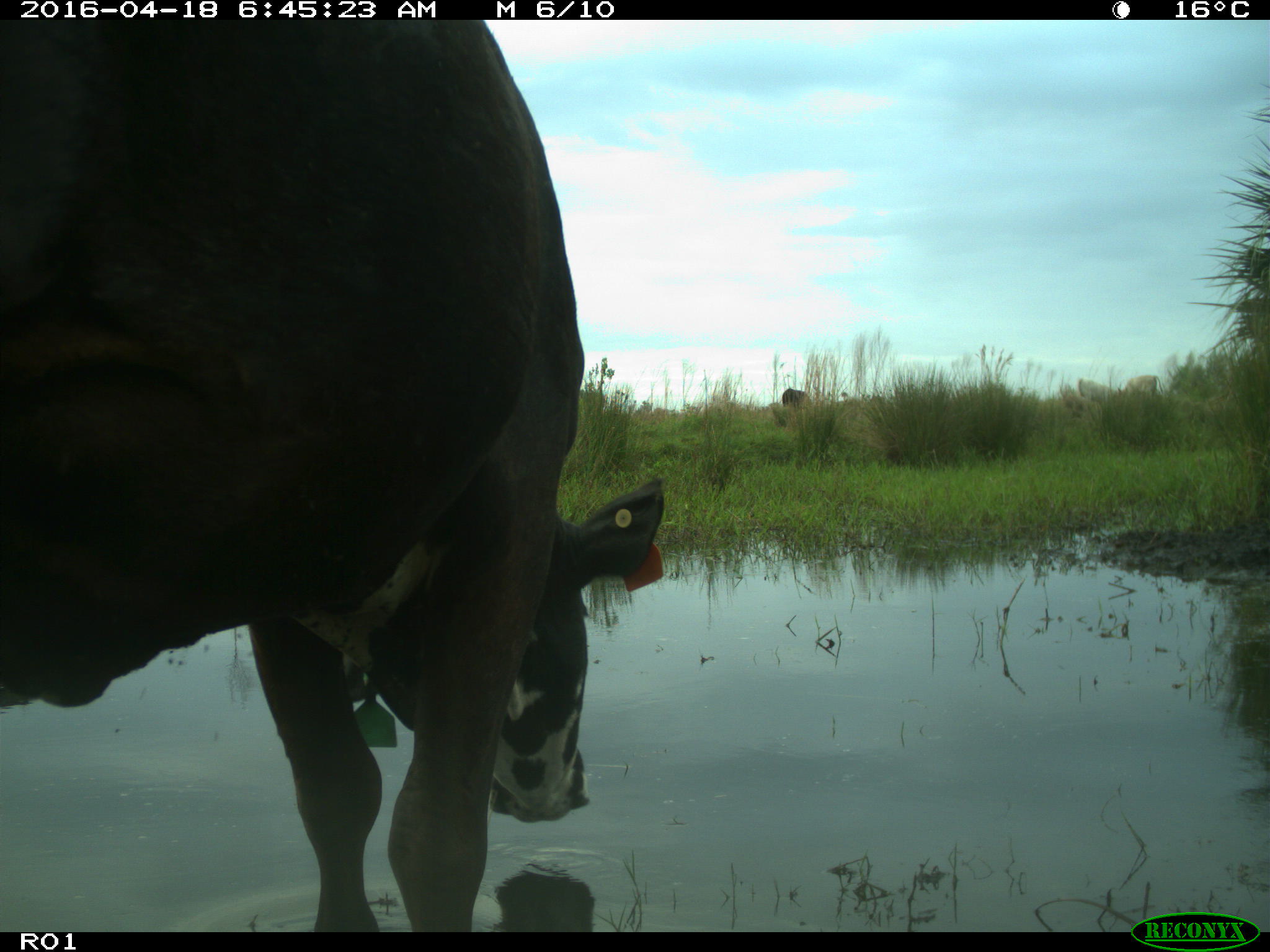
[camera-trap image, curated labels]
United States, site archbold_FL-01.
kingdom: Animalia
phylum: Chordata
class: Mammalia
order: Artiodactyla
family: Bovidae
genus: Bos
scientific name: Bos taurus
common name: domestic cow